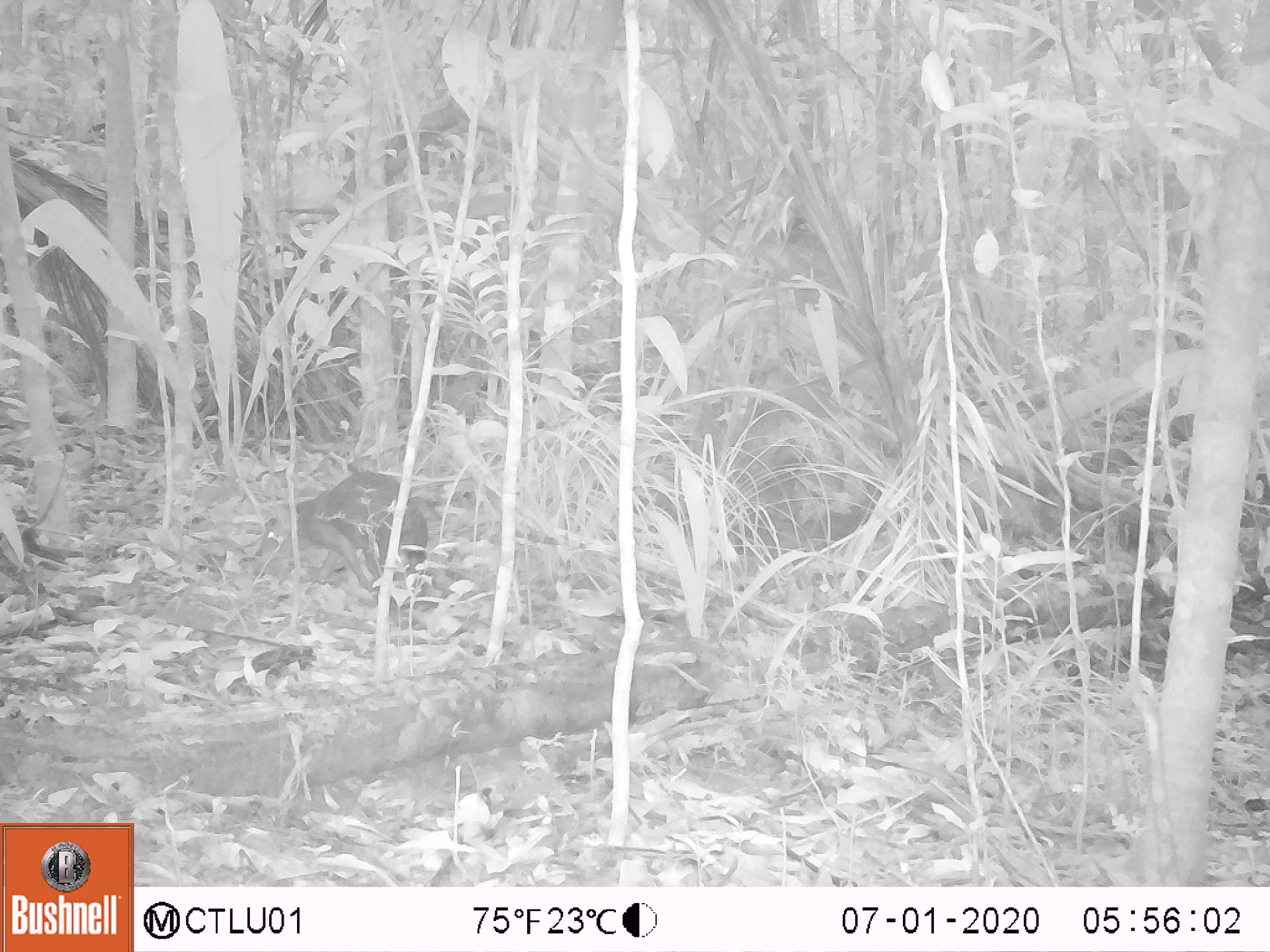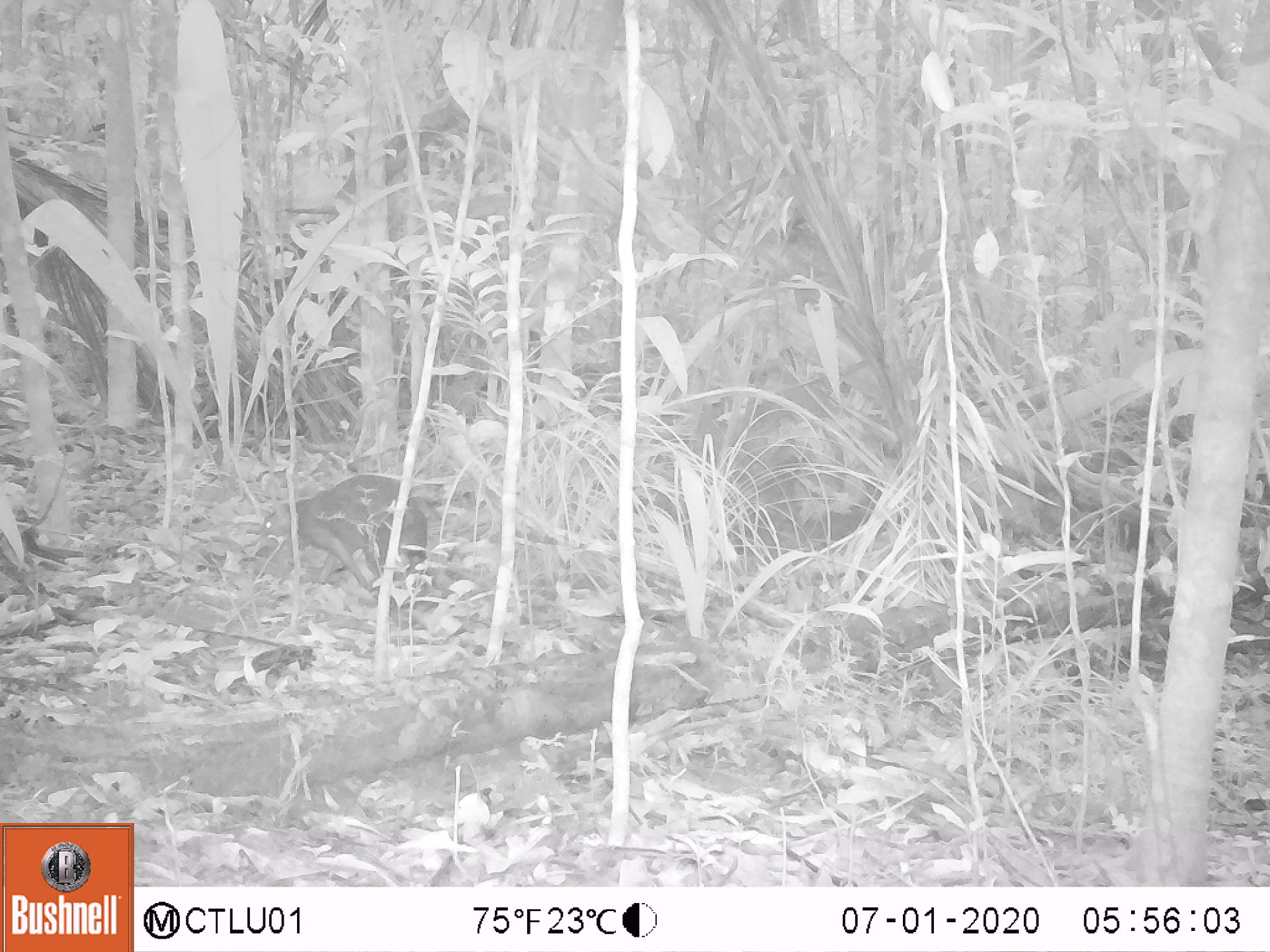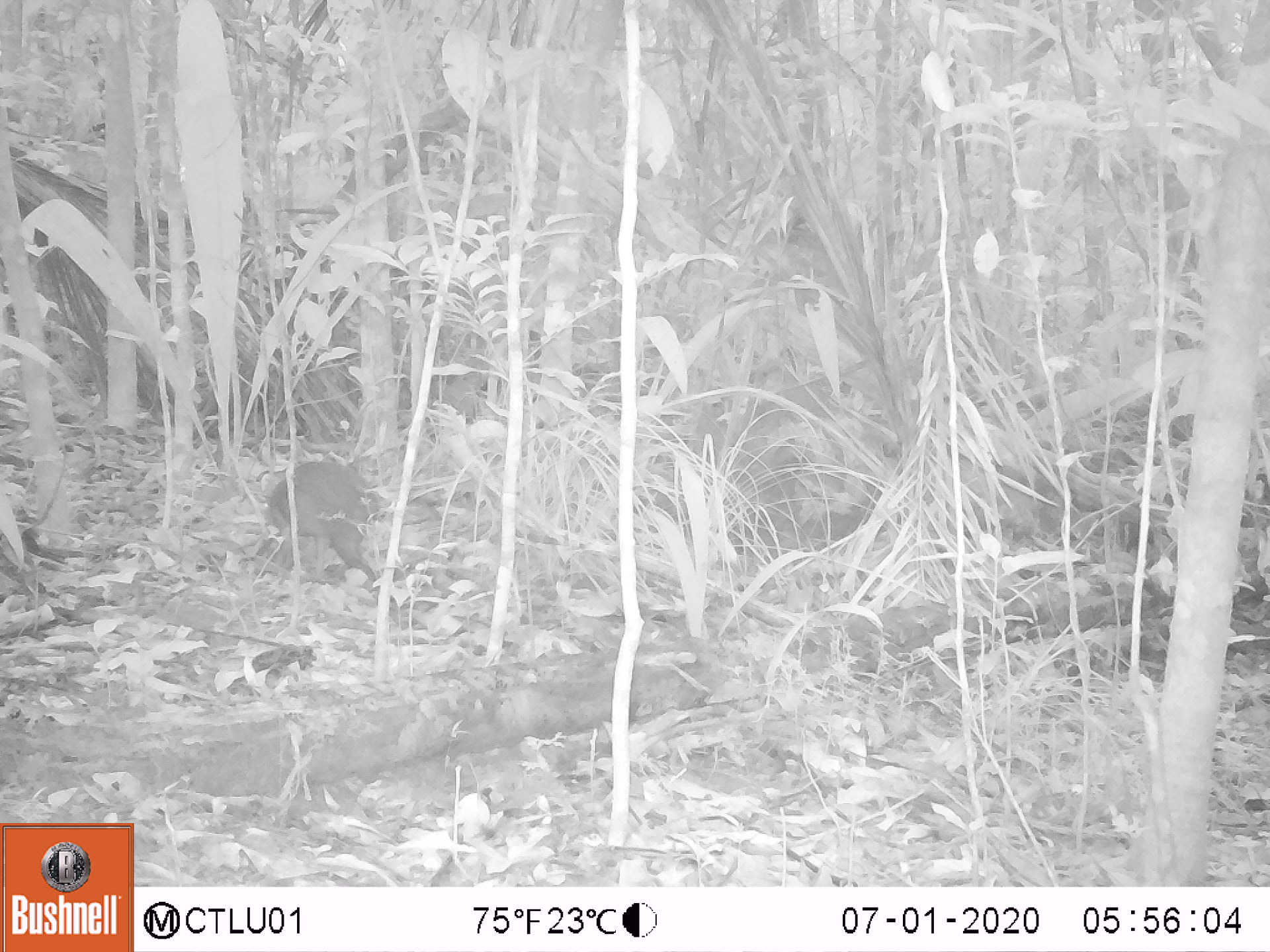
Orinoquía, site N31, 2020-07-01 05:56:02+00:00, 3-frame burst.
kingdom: Animalia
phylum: Chordata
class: Mammalia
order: Rodentia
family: Dasyproctidae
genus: Dasyprocta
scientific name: Dasyprocta fuliginosa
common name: black agouti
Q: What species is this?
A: Black agouti (Dasyprocta fuliginosa).